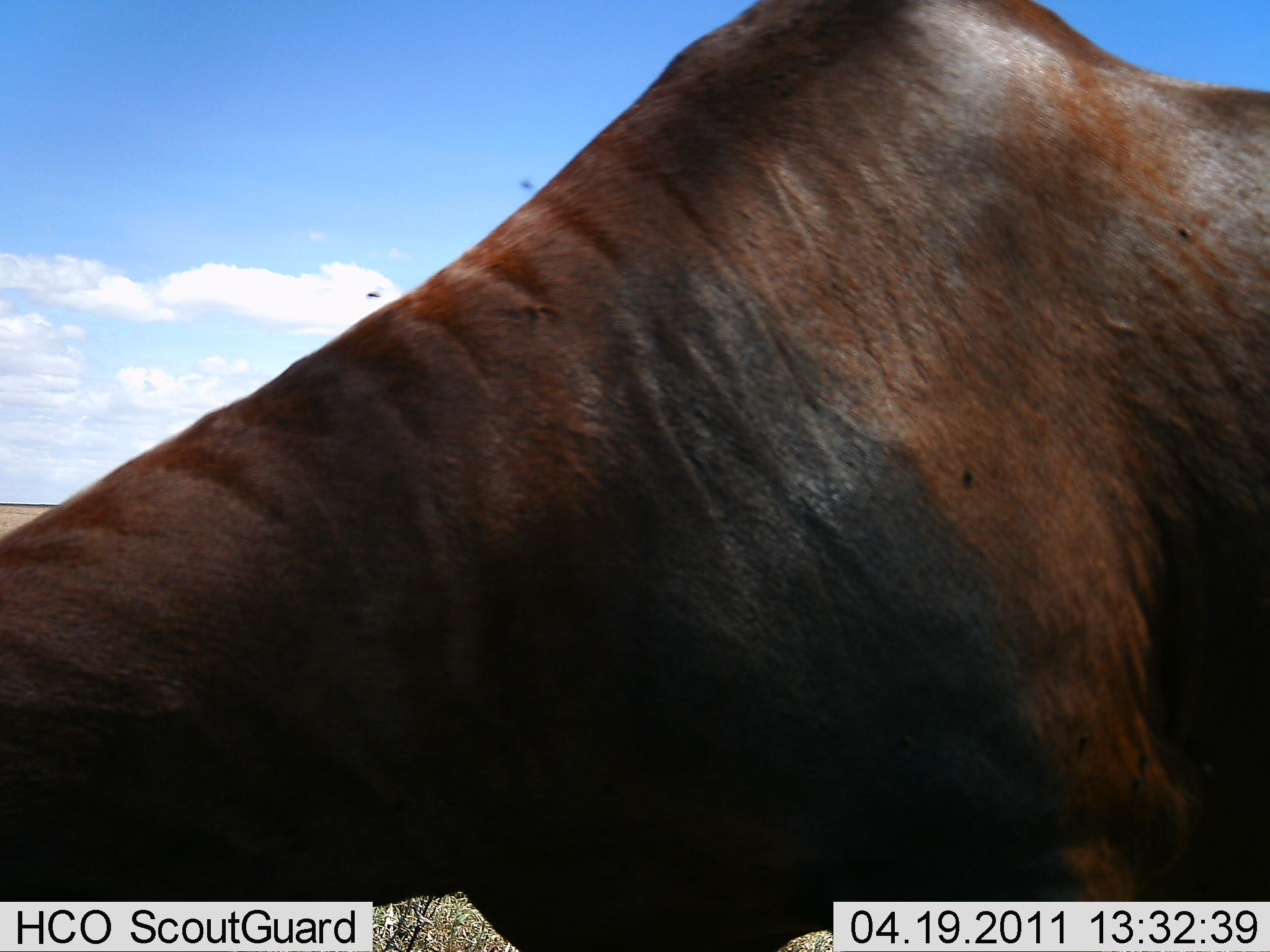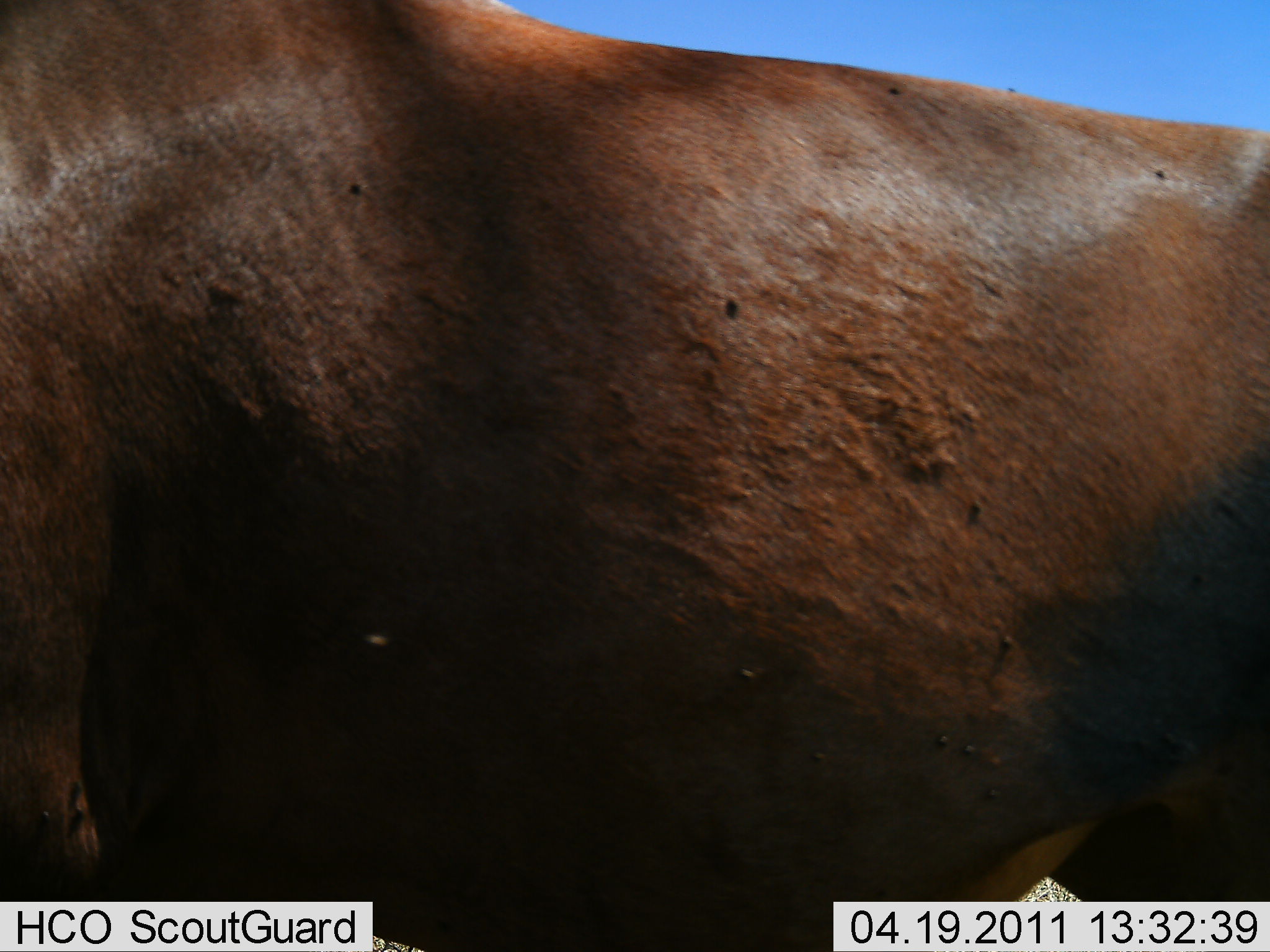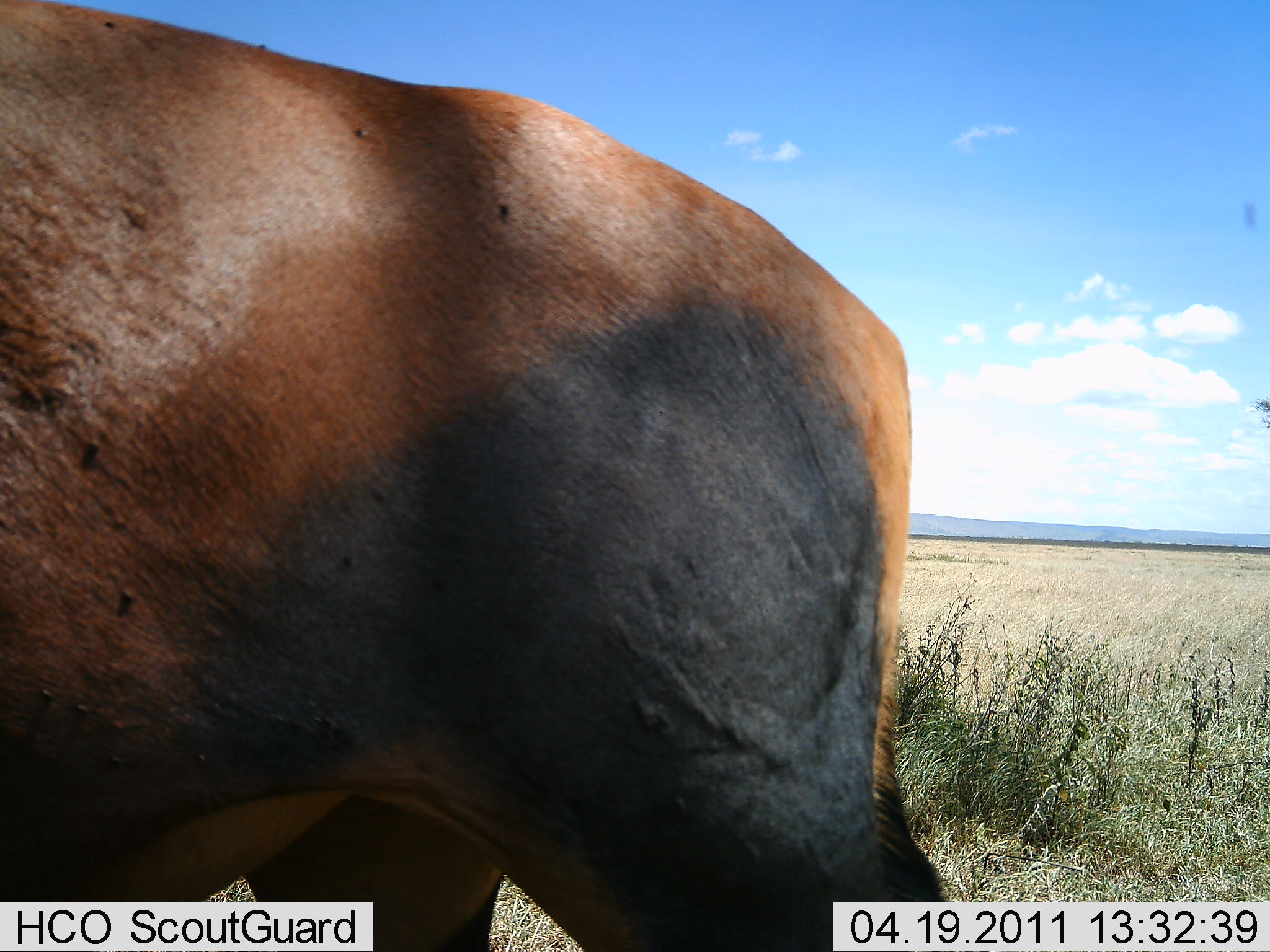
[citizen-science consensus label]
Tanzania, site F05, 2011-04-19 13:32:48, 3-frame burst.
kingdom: Animalia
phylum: Chordata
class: Mammalia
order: Artiodactyla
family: Bovidae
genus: Damaliscus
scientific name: Damaliscus lunatus jimela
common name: topi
Topi (Damaliscus lunatus jimela), count 1. Behavior (volunteer vote fractions): standing 60%, resting 0%, moving 40%, interacting 0%. Young present (vote fraction): 0%. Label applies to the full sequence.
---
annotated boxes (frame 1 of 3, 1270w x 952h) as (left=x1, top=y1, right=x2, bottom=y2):
animal: (left=0, top=1, right=1269, bottom=952)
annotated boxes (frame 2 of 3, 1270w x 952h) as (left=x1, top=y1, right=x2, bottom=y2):
animal: (left=1, top=1, right=1269, bottom=952)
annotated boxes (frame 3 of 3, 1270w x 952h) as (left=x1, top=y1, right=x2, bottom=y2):
animal: (left=1, top=0, right=963, bottom=952)